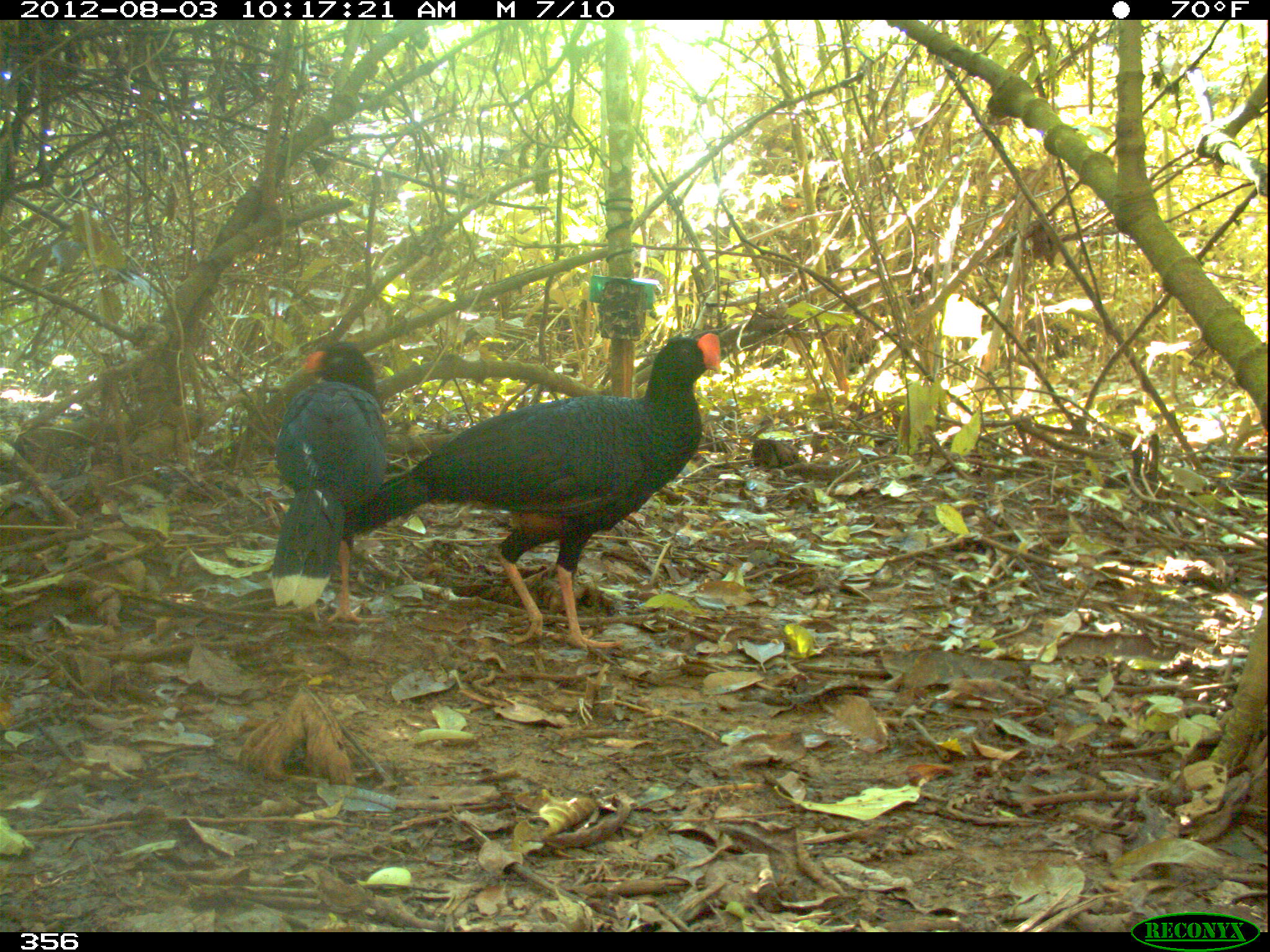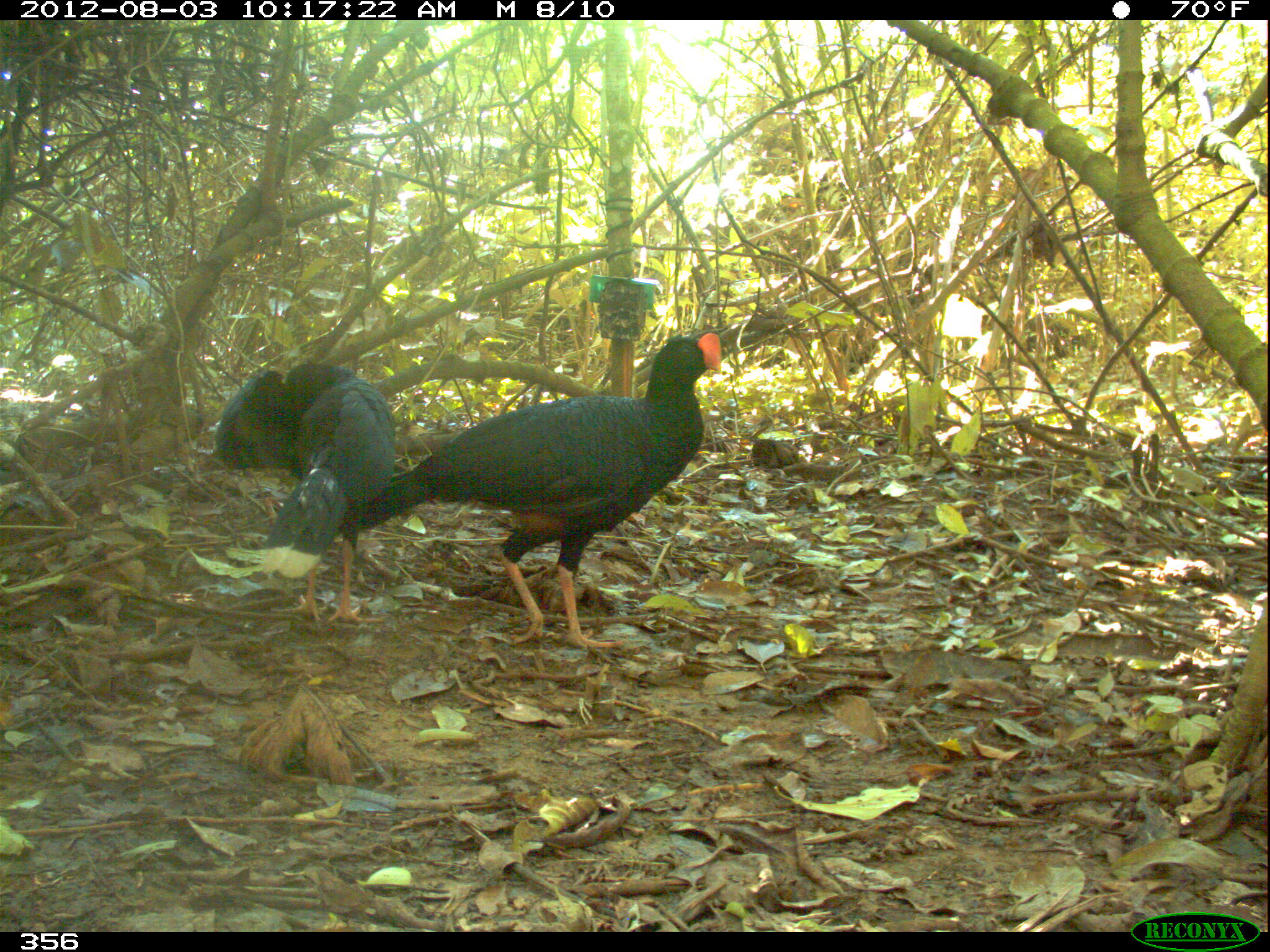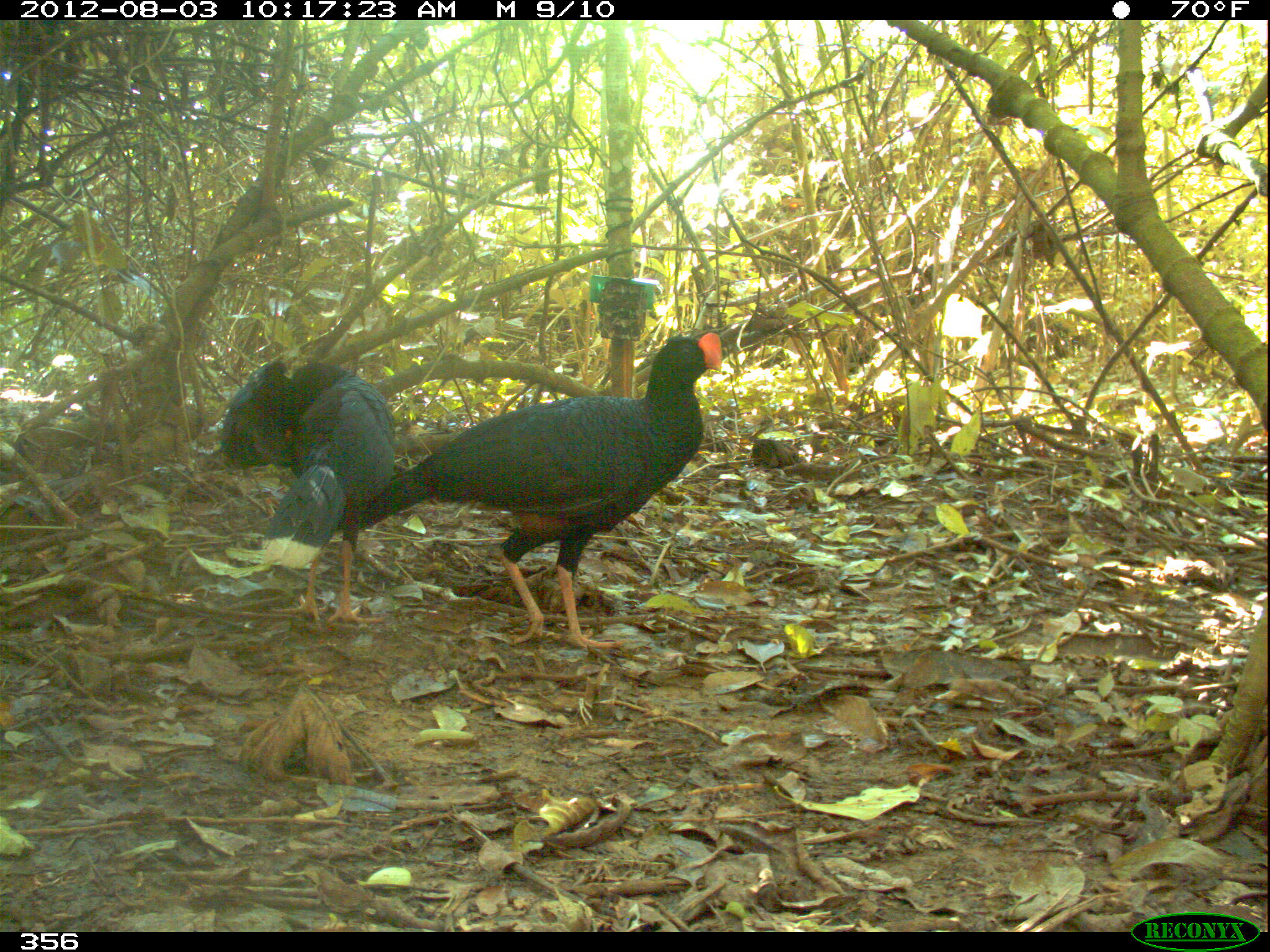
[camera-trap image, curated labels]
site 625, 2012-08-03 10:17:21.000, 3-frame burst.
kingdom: Animalia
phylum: Chordata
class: Aves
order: Galliformes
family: Cracidae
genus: Mitu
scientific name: Mitu tuberosum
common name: razor-billed curassow